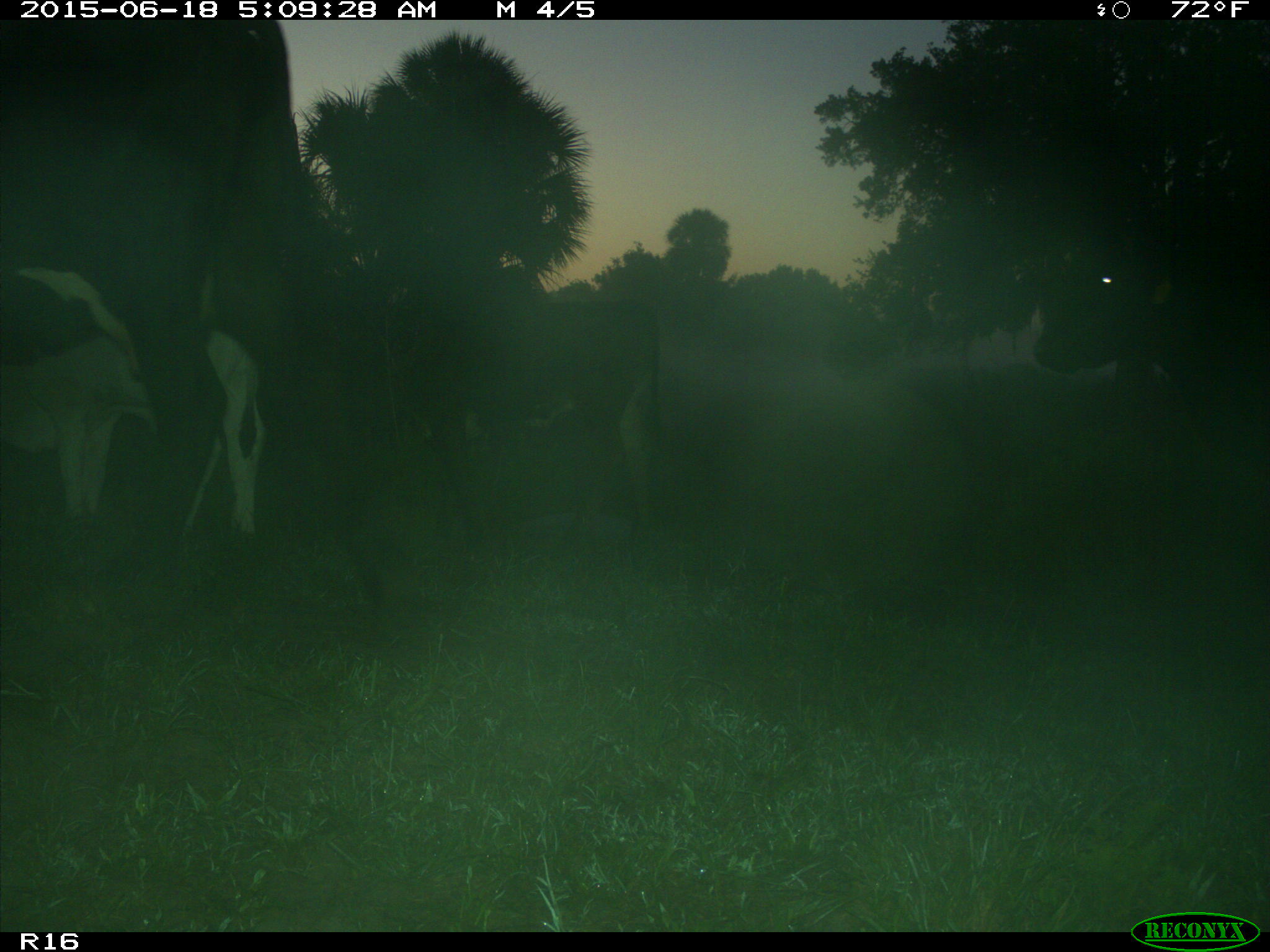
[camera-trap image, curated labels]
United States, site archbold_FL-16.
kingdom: Animalia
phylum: Chordata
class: Mammalia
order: Artiodactyla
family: Bovidae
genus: Bos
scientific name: Bos taurus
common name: domestic cow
Bos taurus (domestic cow).